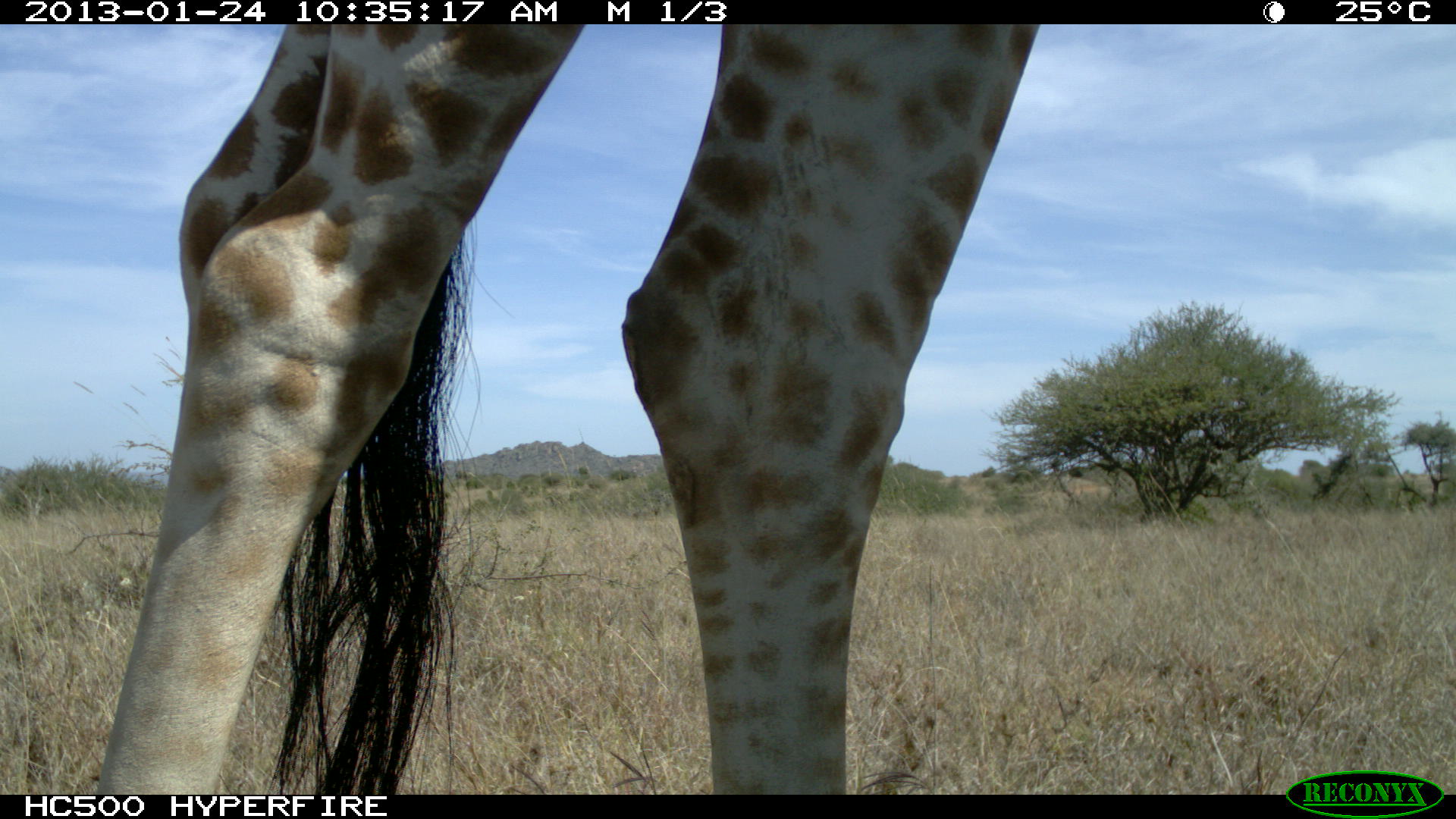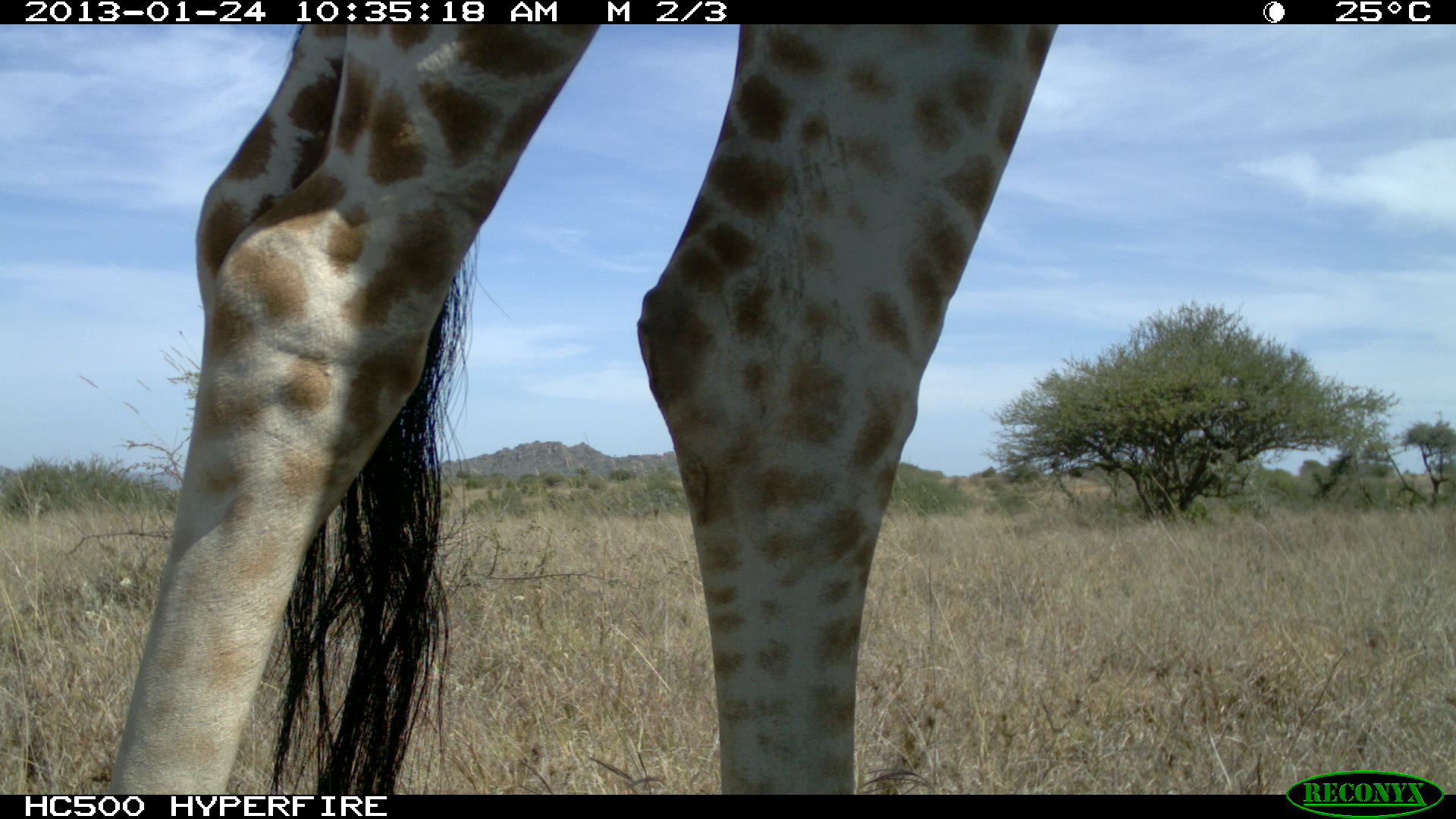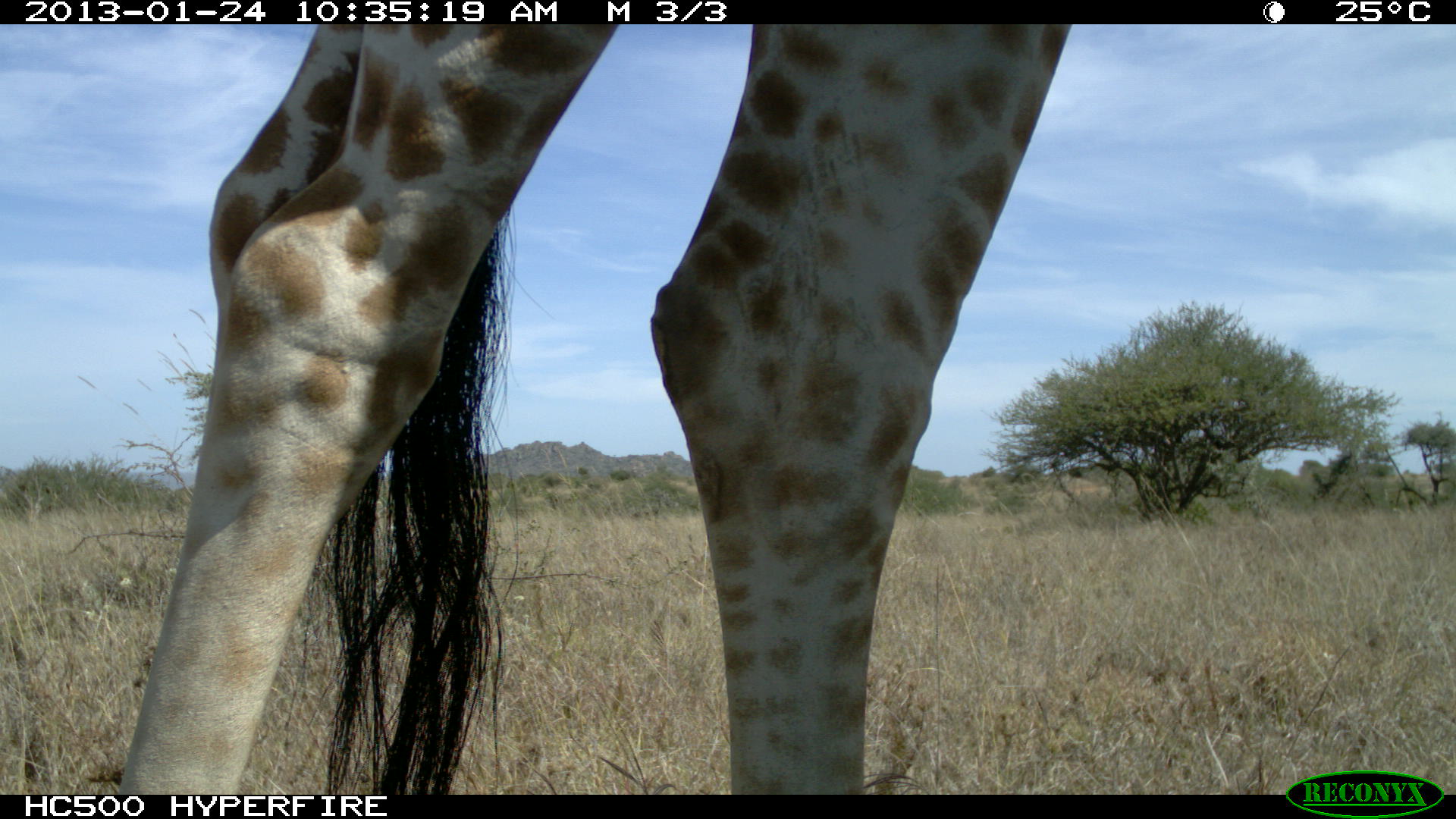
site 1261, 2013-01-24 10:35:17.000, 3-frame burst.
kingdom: Animalia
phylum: Chordata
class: Mammalia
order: Artiodactyla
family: Giraffidae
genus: Giraffa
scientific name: Giraffa camelopardalis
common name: giraffe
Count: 1.